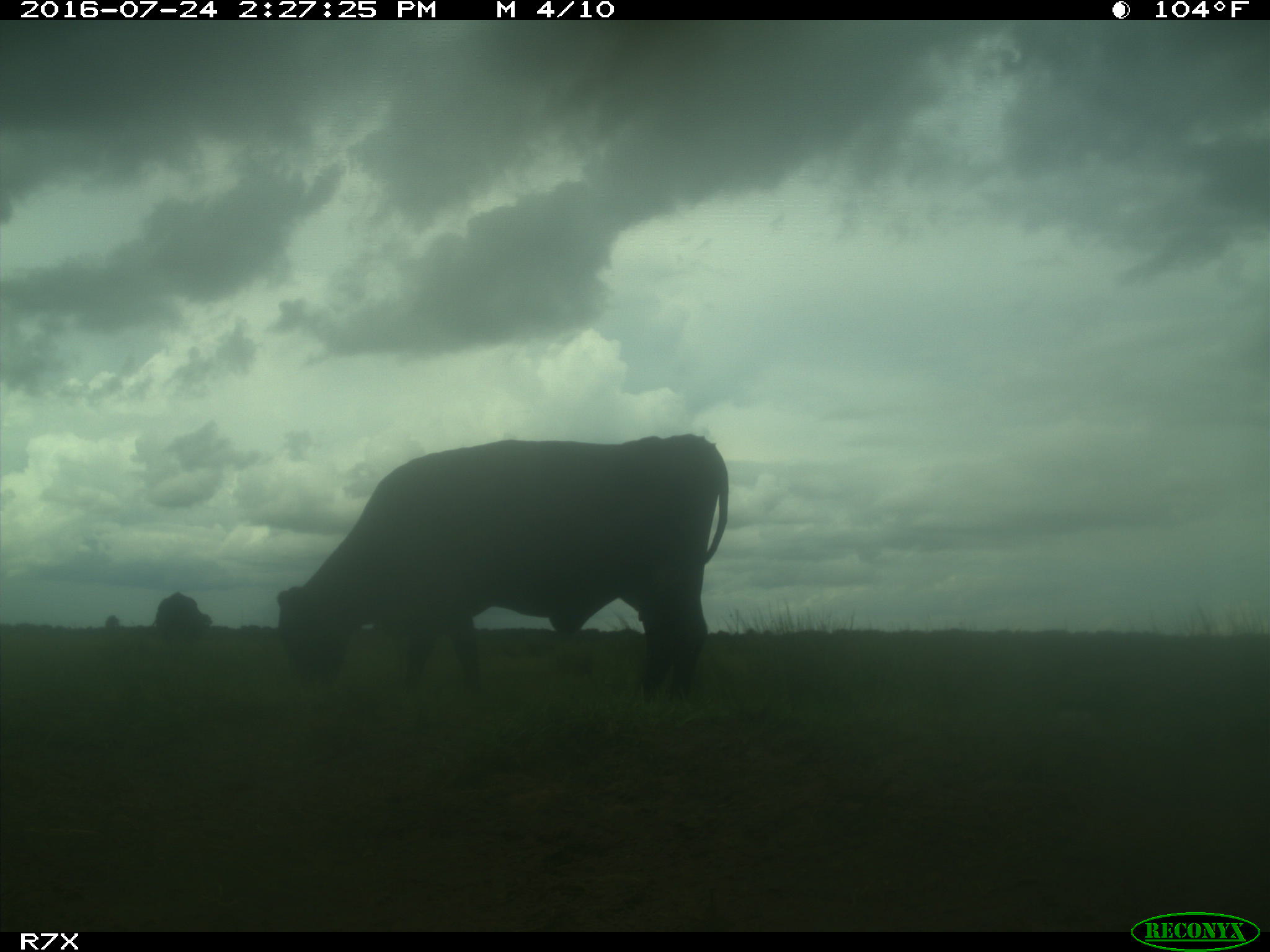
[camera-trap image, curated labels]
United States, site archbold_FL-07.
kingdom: Animalia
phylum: Chordata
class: Mammalia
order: Artiodactyla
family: Bovidae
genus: Bos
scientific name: Bos taurus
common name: domestic cow